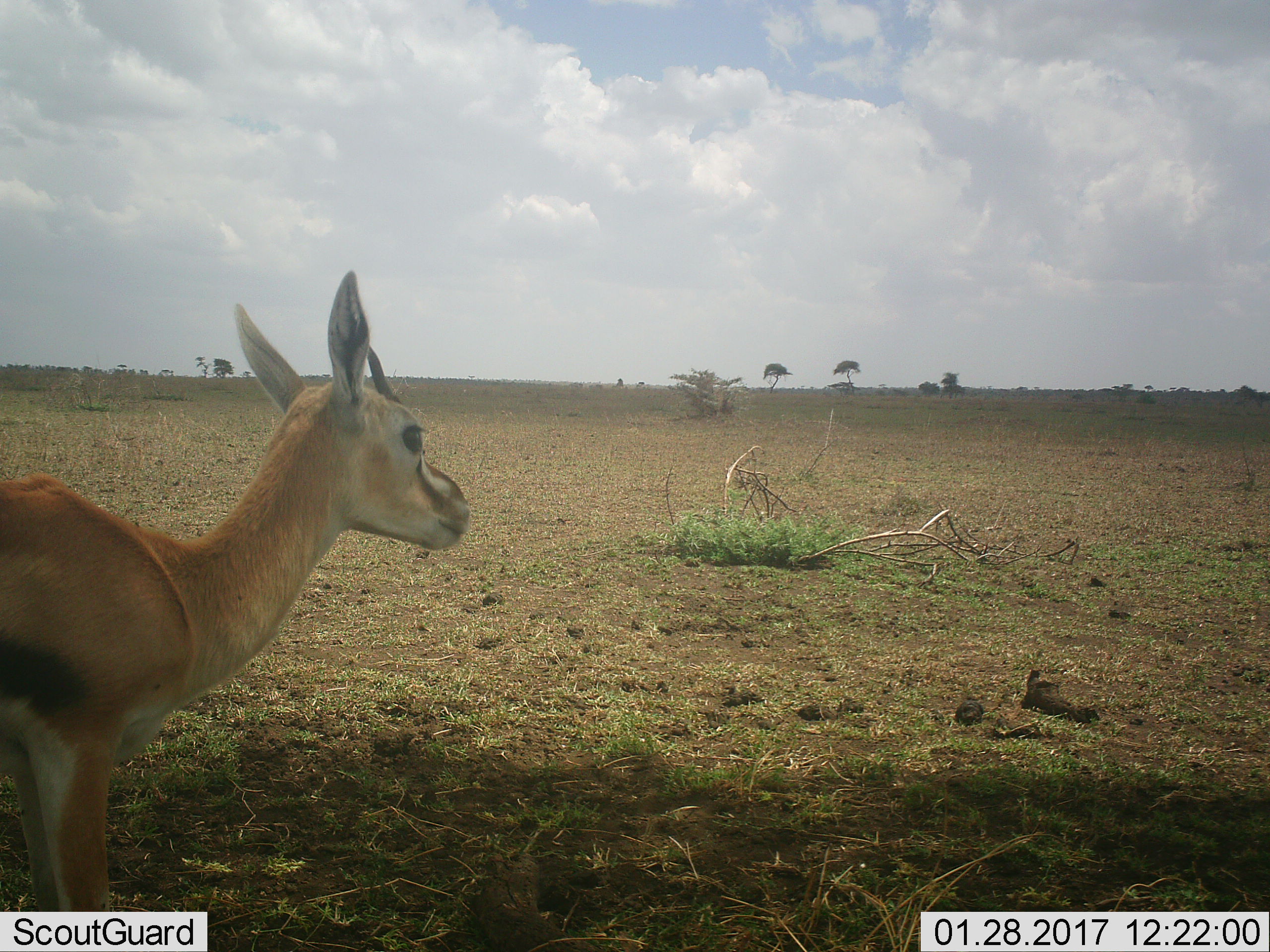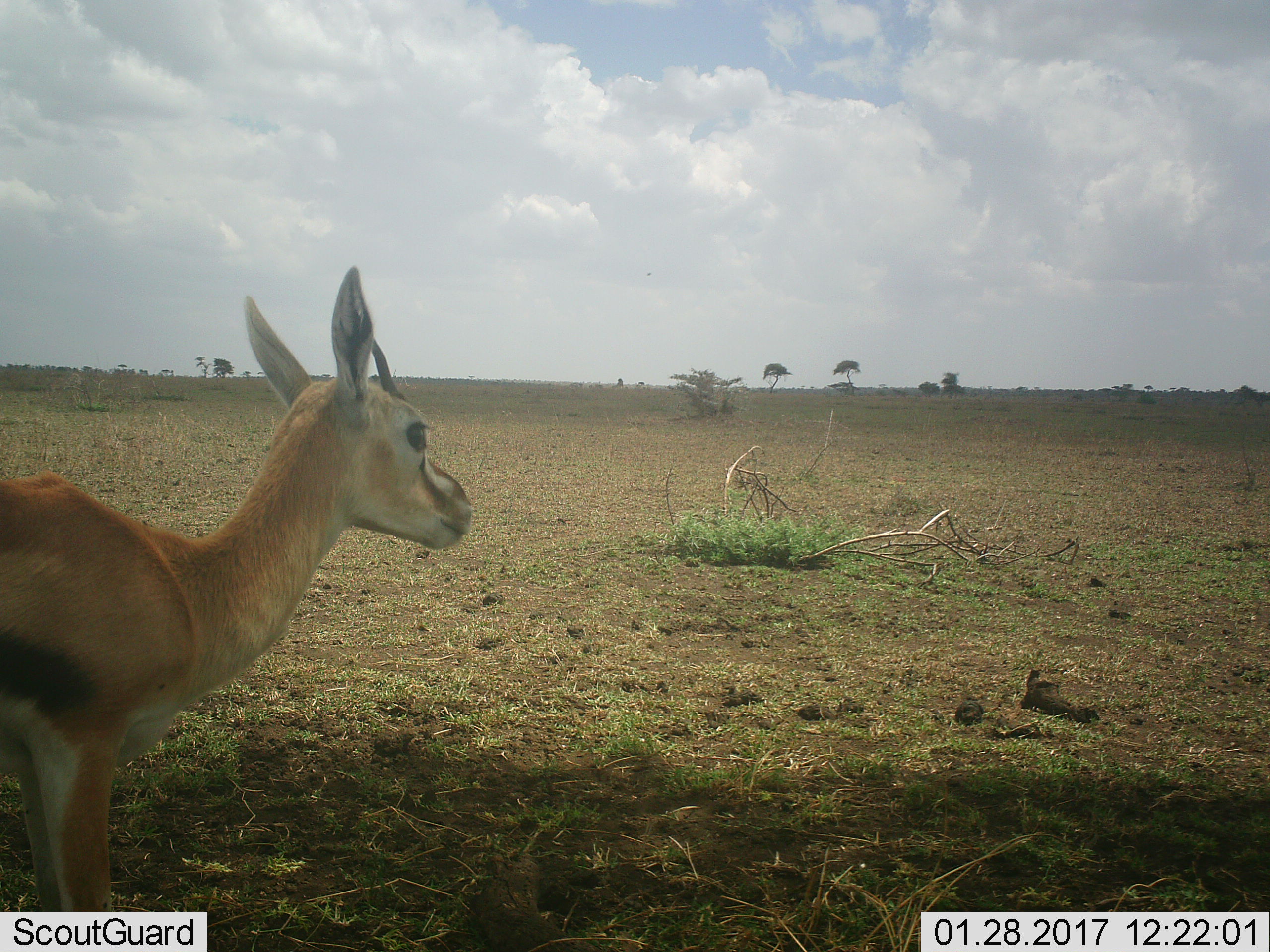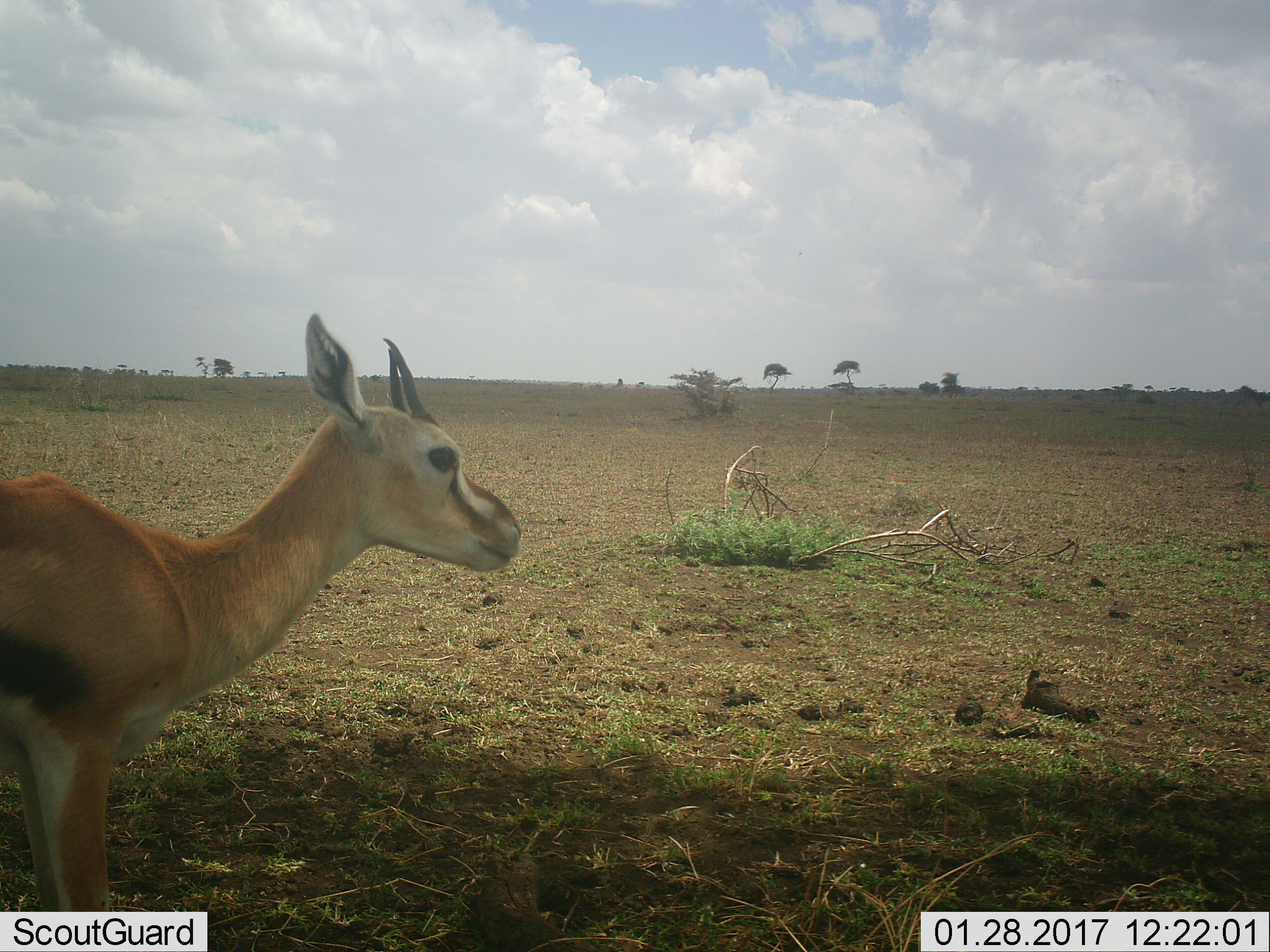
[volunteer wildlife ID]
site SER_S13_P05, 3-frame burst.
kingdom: Animalia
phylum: Chordata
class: Mammalia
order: Artiodactyla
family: Bovidae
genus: Eudorcas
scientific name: Eudorcas thomsonii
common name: thomson's gazelle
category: gazellethomsons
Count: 1.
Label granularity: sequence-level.